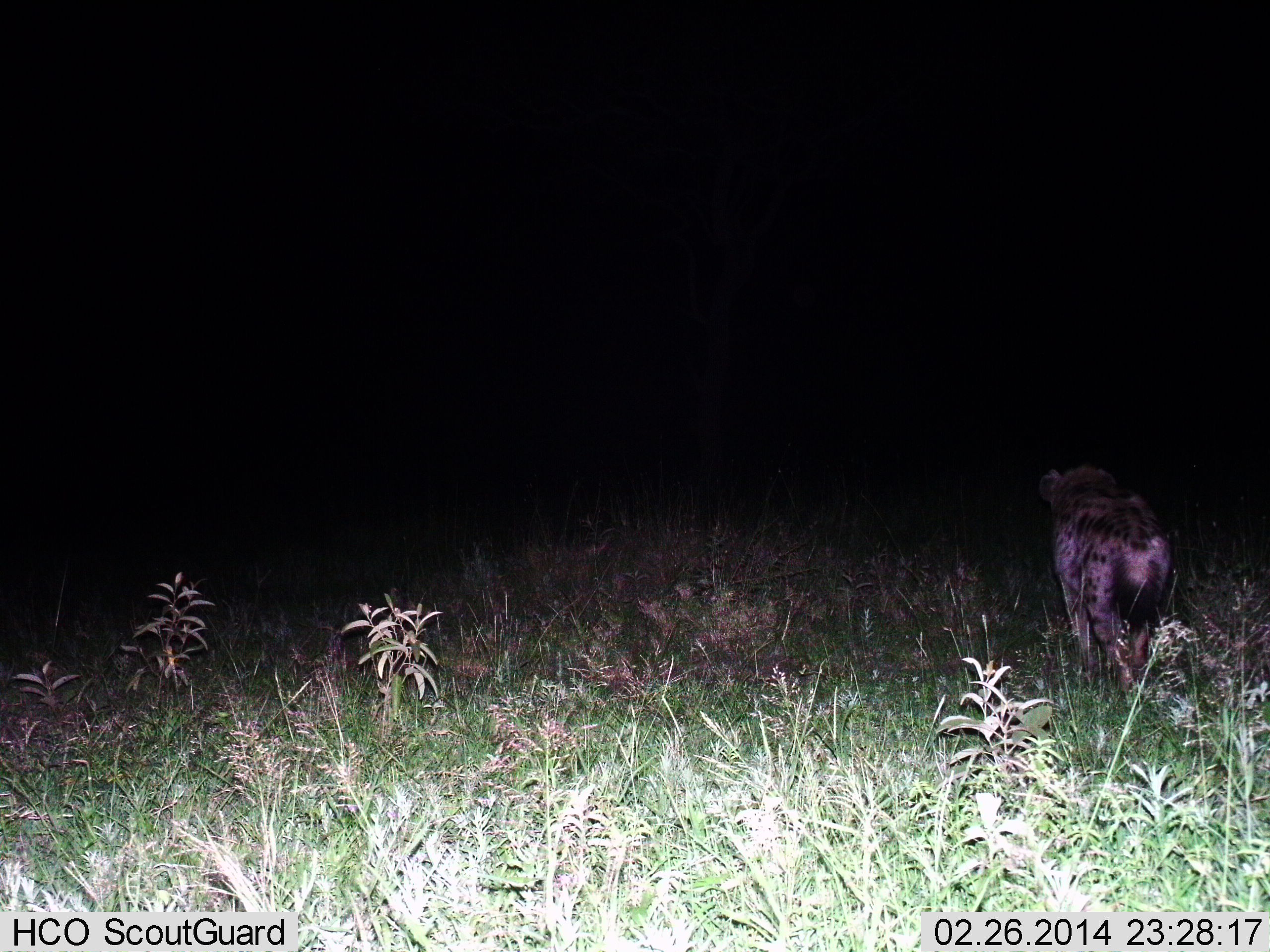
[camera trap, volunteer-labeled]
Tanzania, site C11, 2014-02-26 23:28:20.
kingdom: Animalia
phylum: Chordata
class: Mammalia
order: Carnivora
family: Hyaenidae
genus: Crocuta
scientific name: Crocuta crocuta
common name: spotted hyena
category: hyenaspotted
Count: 1.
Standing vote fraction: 20%.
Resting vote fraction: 0%.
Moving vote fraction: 80%.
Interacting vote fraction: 0%.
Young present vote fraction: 0%.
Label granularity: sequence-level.